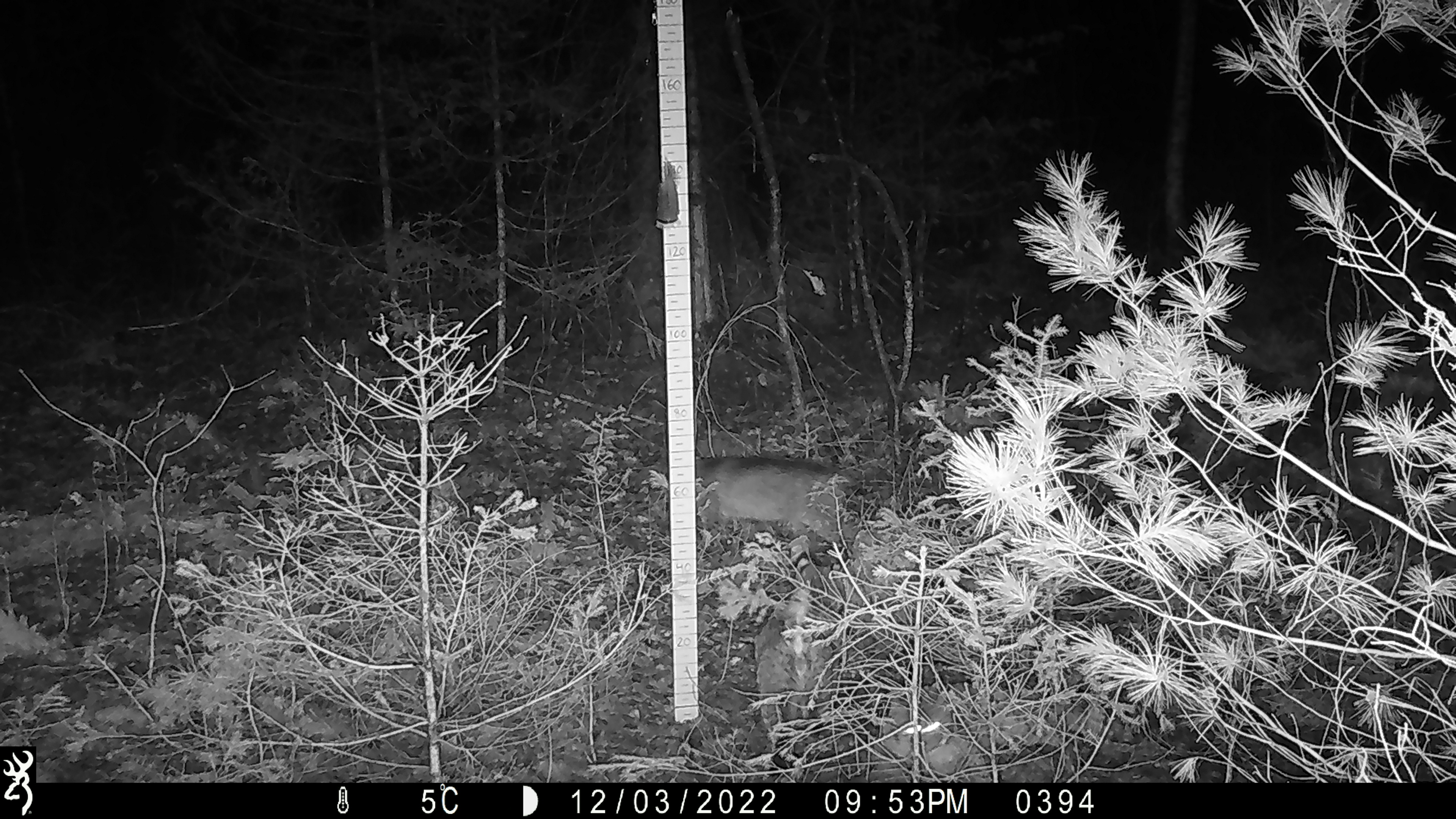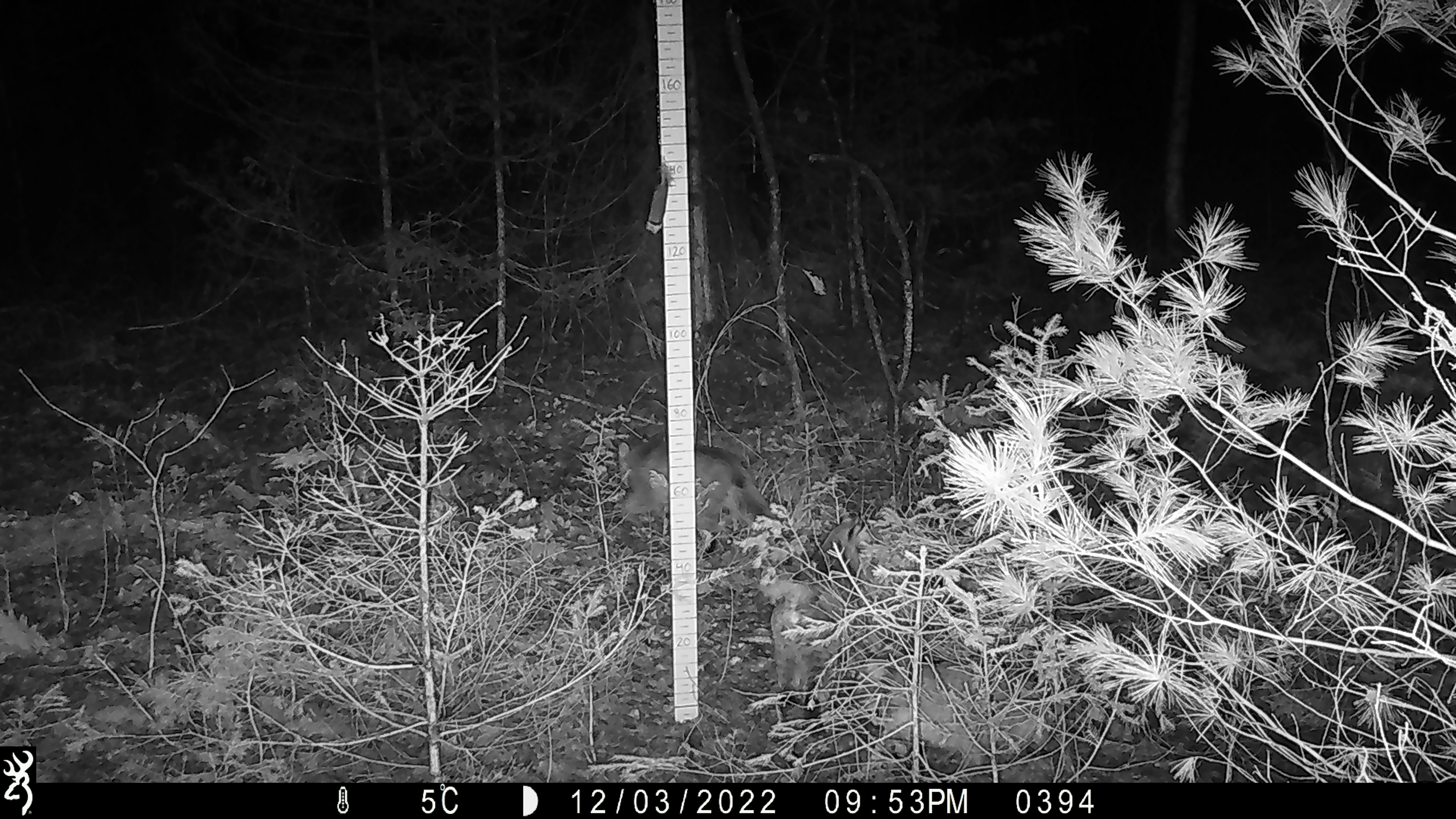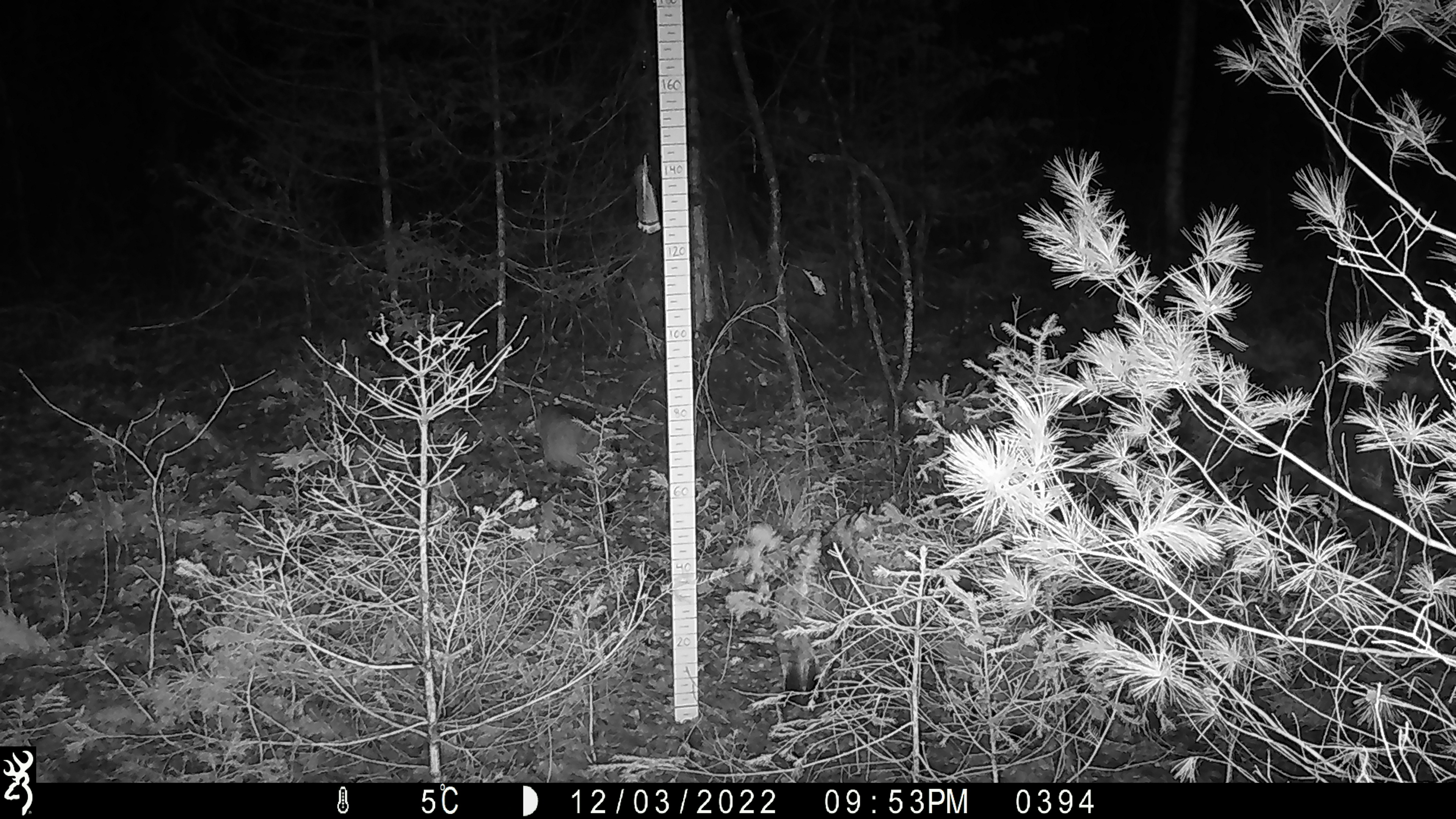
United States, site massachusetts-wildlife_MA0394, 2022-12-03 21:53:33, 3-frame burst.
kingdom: Animalia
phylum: Chordata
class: Mammalia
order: Carnivora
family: Felidae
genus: Lynx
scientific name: Lynx rufus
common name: bobcat